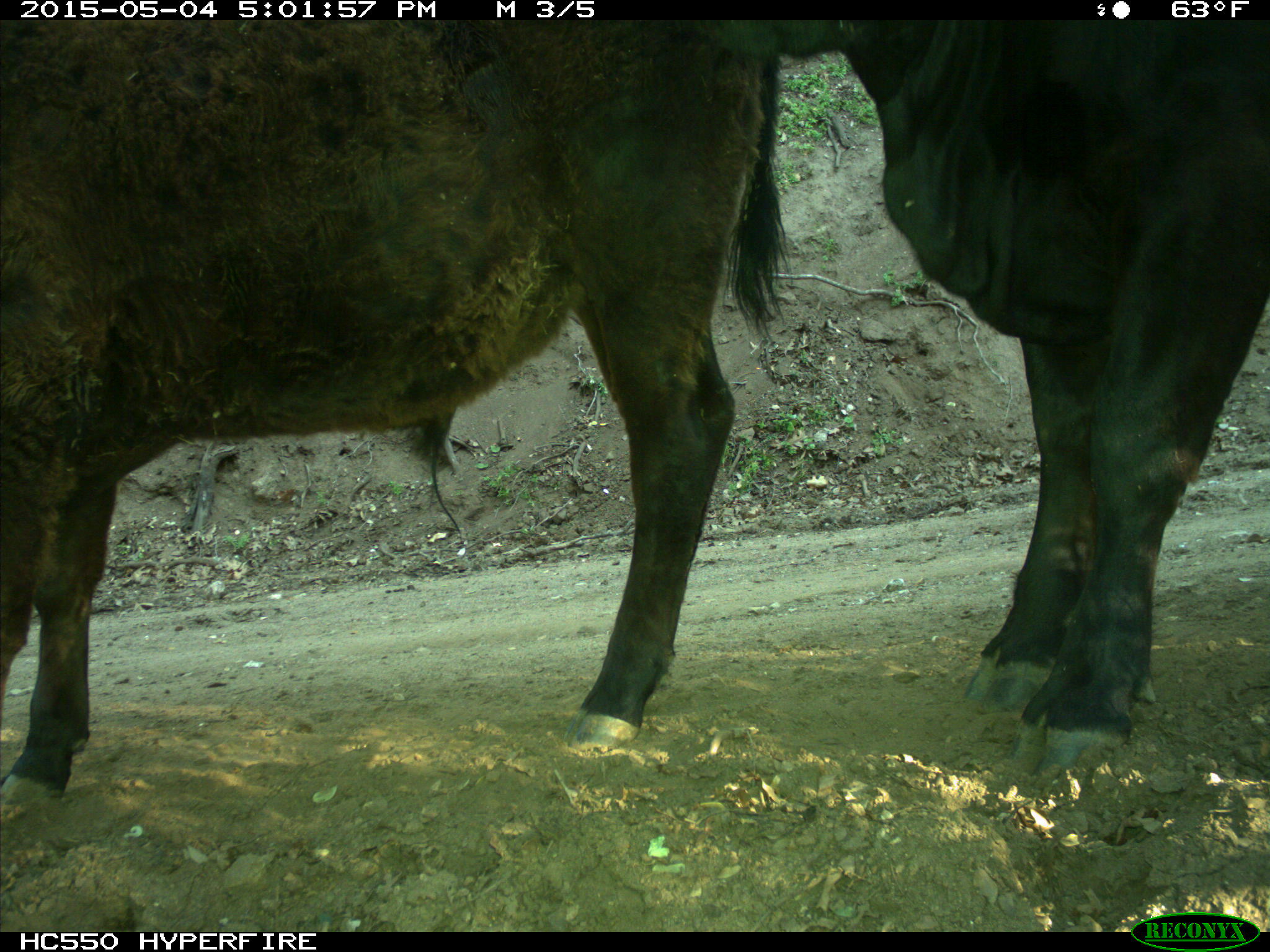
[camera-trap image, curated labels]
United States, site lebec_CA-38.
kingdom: Animalia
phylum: Chordata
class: Mammalia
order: Artiodactyla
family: Bovidae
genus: Bos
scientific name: Bos taurus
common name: domestic cow